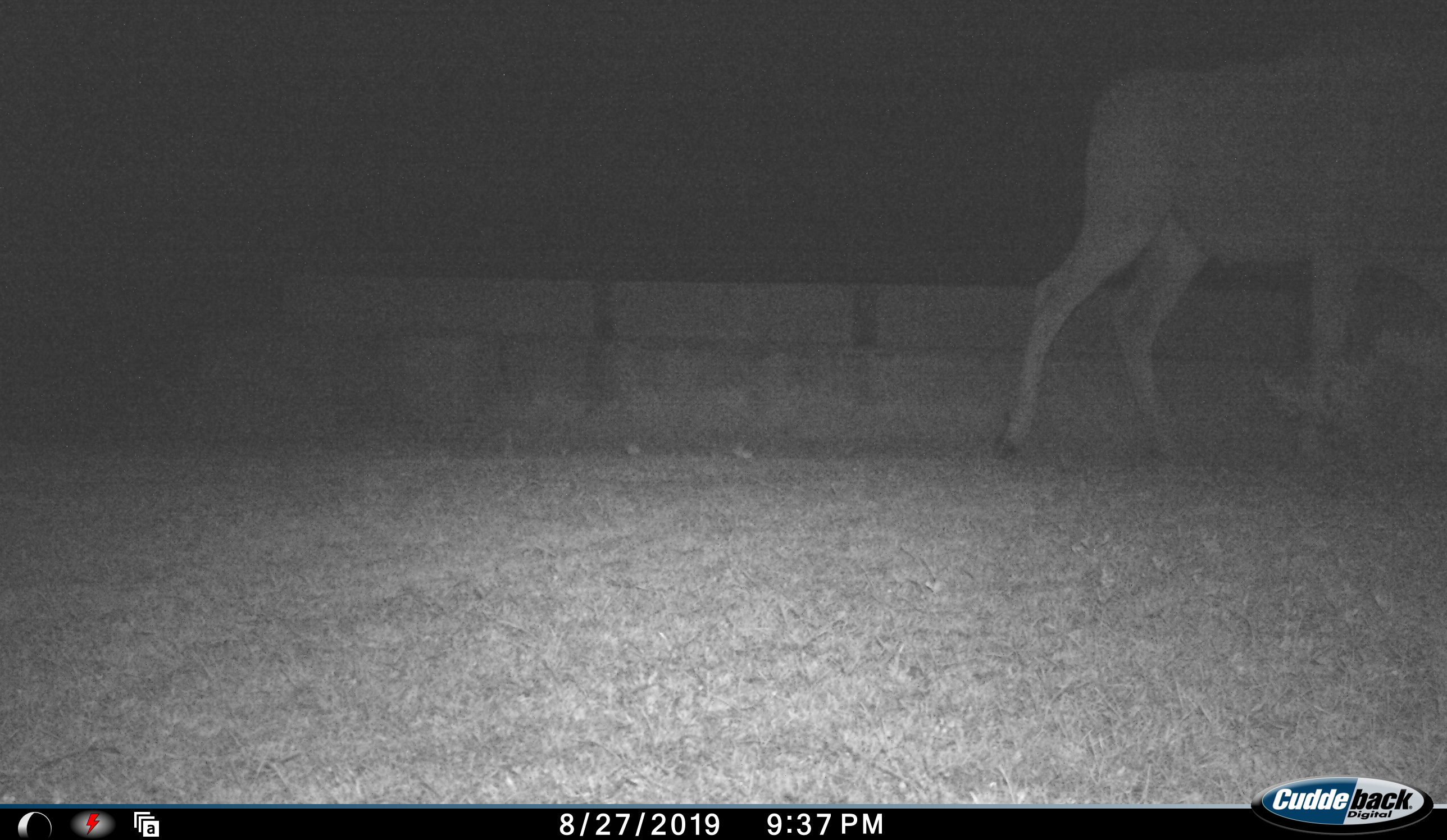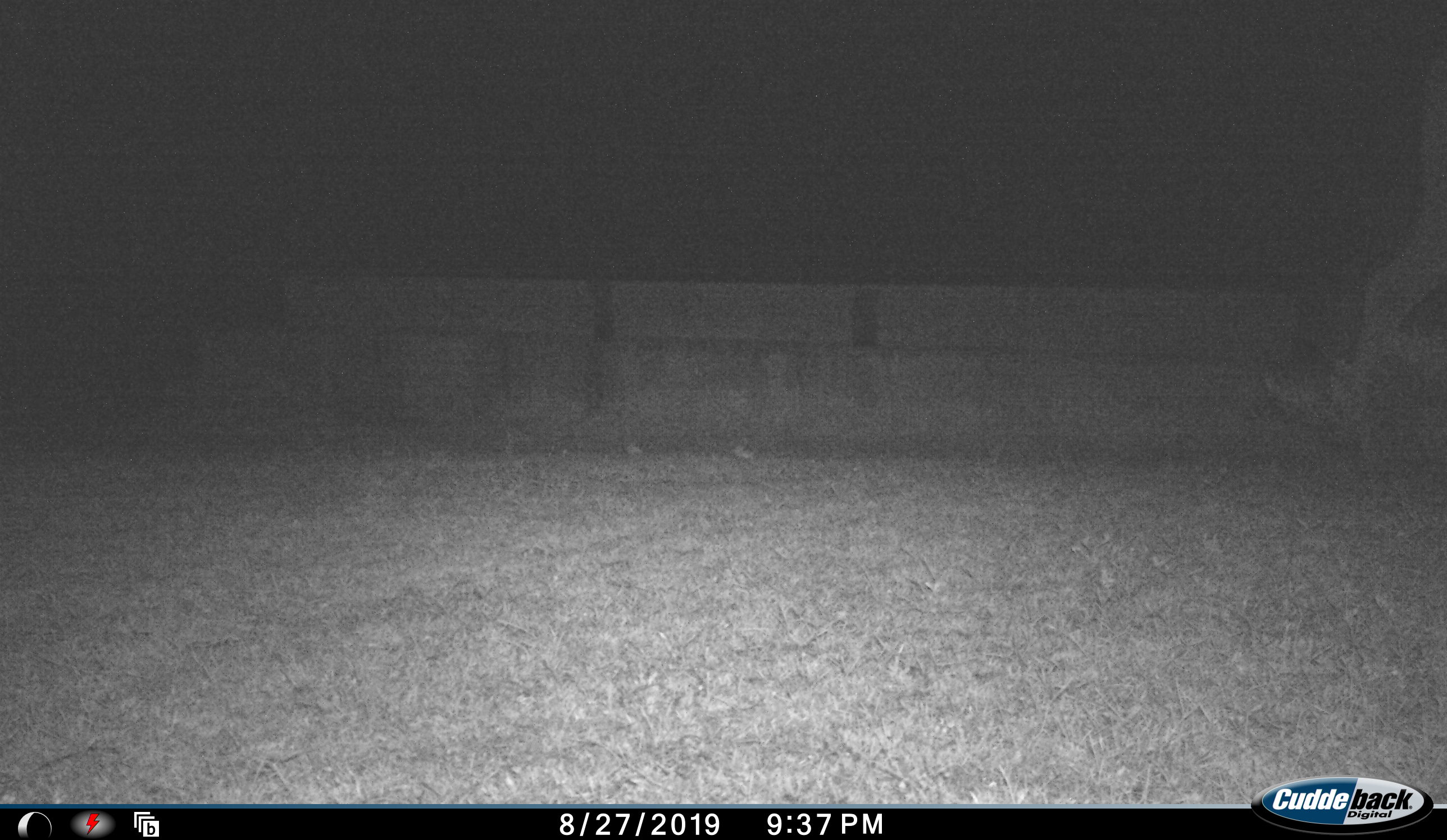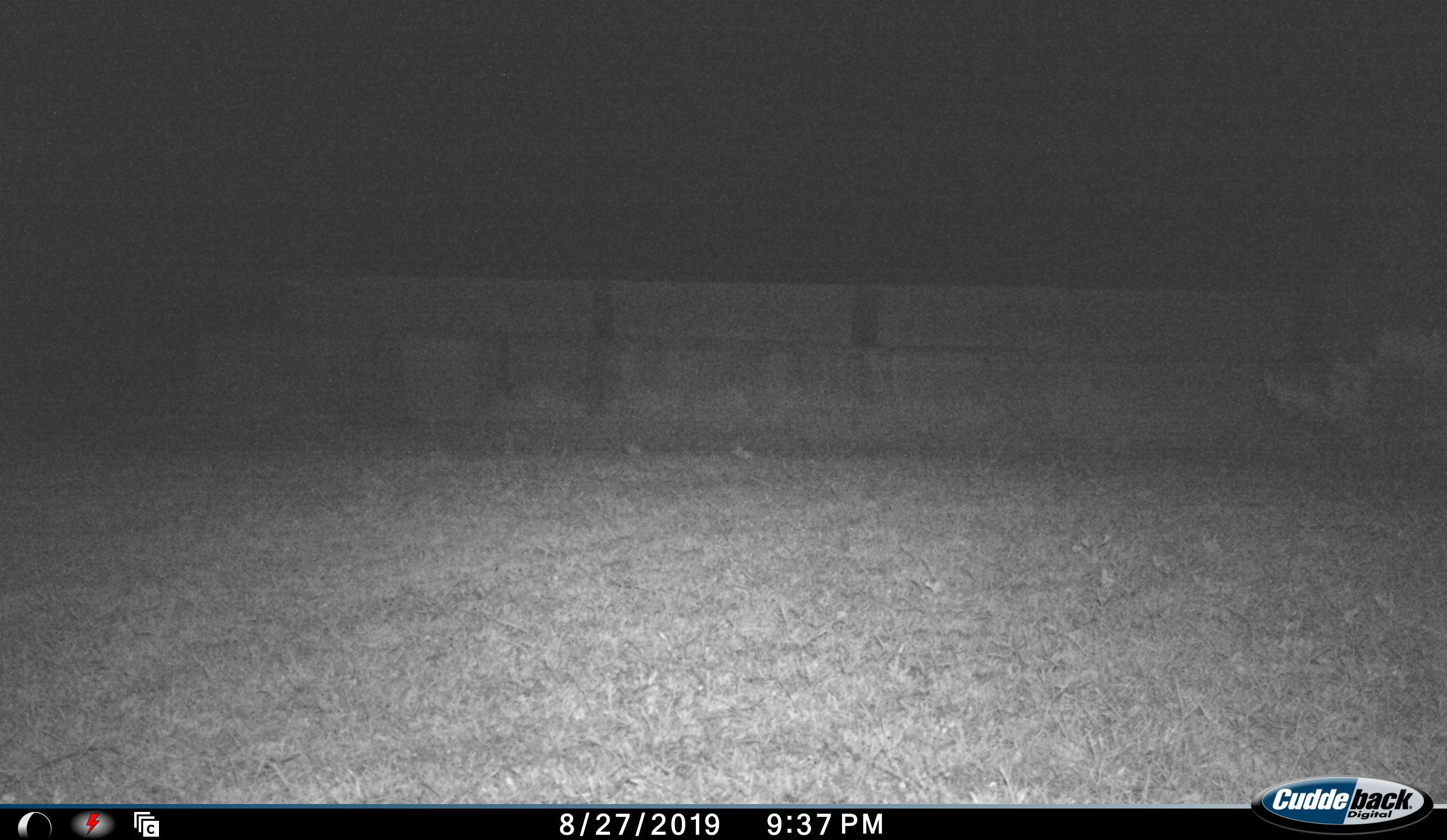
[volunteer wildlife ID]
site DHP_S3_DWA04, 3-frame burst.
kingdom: Animalia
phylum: Chordata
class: Mammalia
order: Artiodactyla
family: Bovidae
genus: Tragelaphus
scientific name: Tragelaphus oryx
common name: eland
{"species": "eland (Tragelaphus oryx)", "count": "1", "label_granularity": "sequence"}